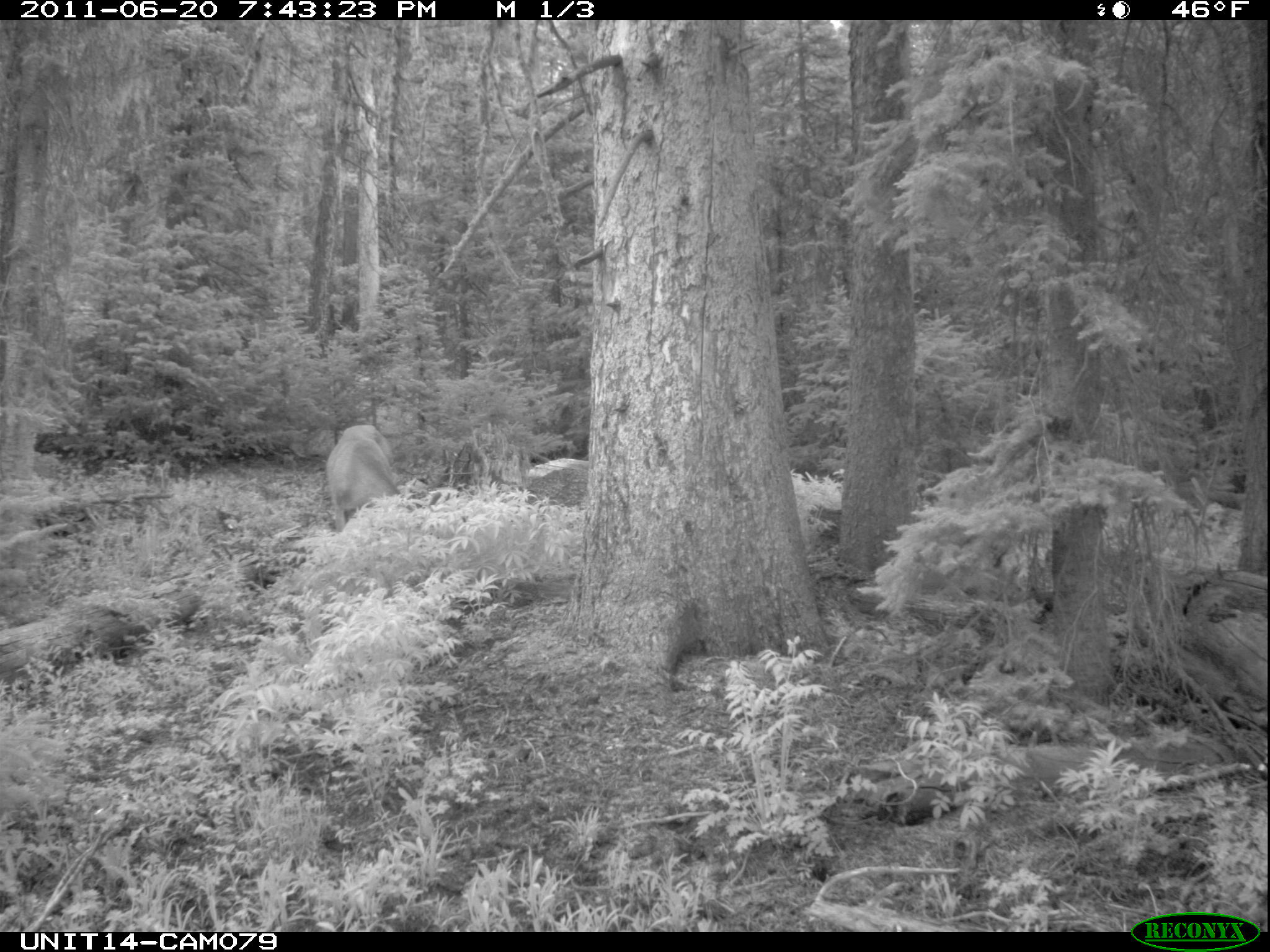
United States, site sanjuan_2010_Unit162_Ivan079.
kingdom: Animalia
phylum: Chordata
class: Mammalia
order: Artiodactyla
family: Cervidae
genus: Odocoileus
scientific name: Odocoileus hemionus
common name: mule deer